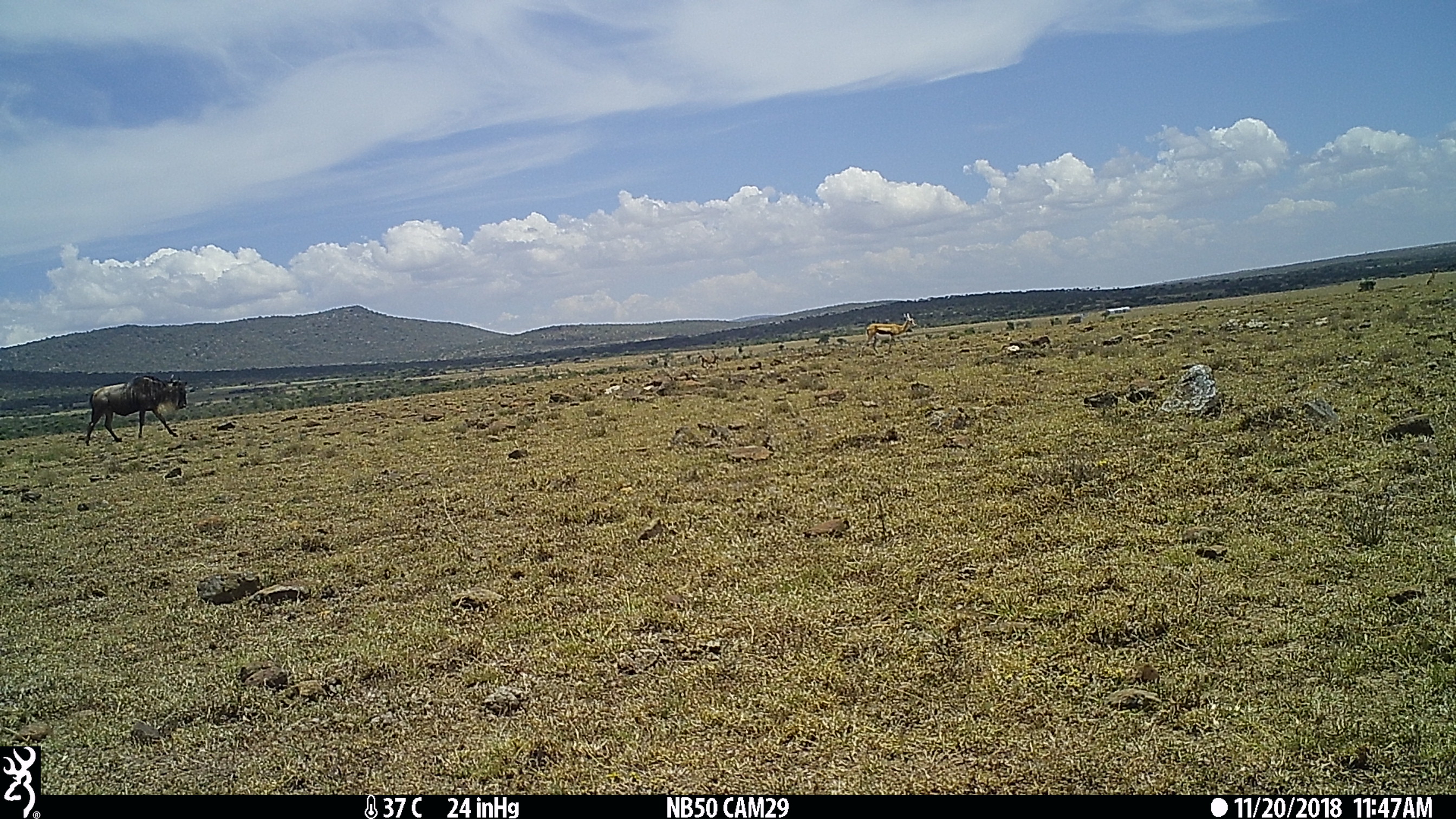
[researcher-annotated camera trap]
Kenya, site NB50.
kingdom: Animalia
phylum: Chordata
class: Mammalia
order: Artiodactyla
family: Bovidae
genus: Eudorcas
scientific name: Eudorcas thomsonii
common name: thomon's gazelle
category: gazelle thomsons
Gazelle thomsons (thomon's gazelle) (Eudorcas thomsonii).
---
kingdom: Animalia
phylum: Chordata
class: Mammalia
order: Artiodactyla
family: Bovidae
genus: Connochaetes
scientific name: Connochaetes taurinus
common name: blue wildebeest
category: wildebeest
Wildebeest (blue wildebeest) (Connochaetes taurinus).